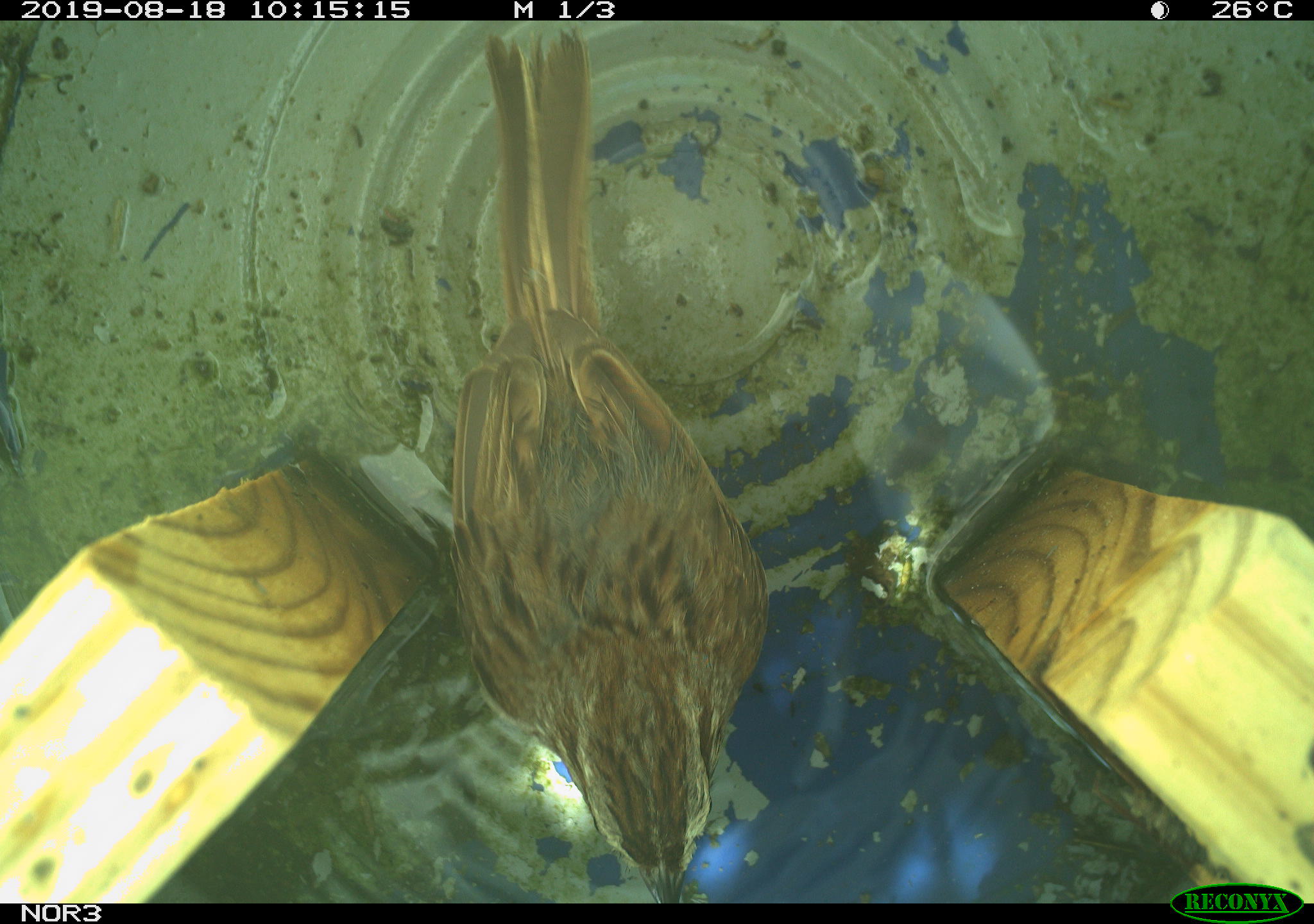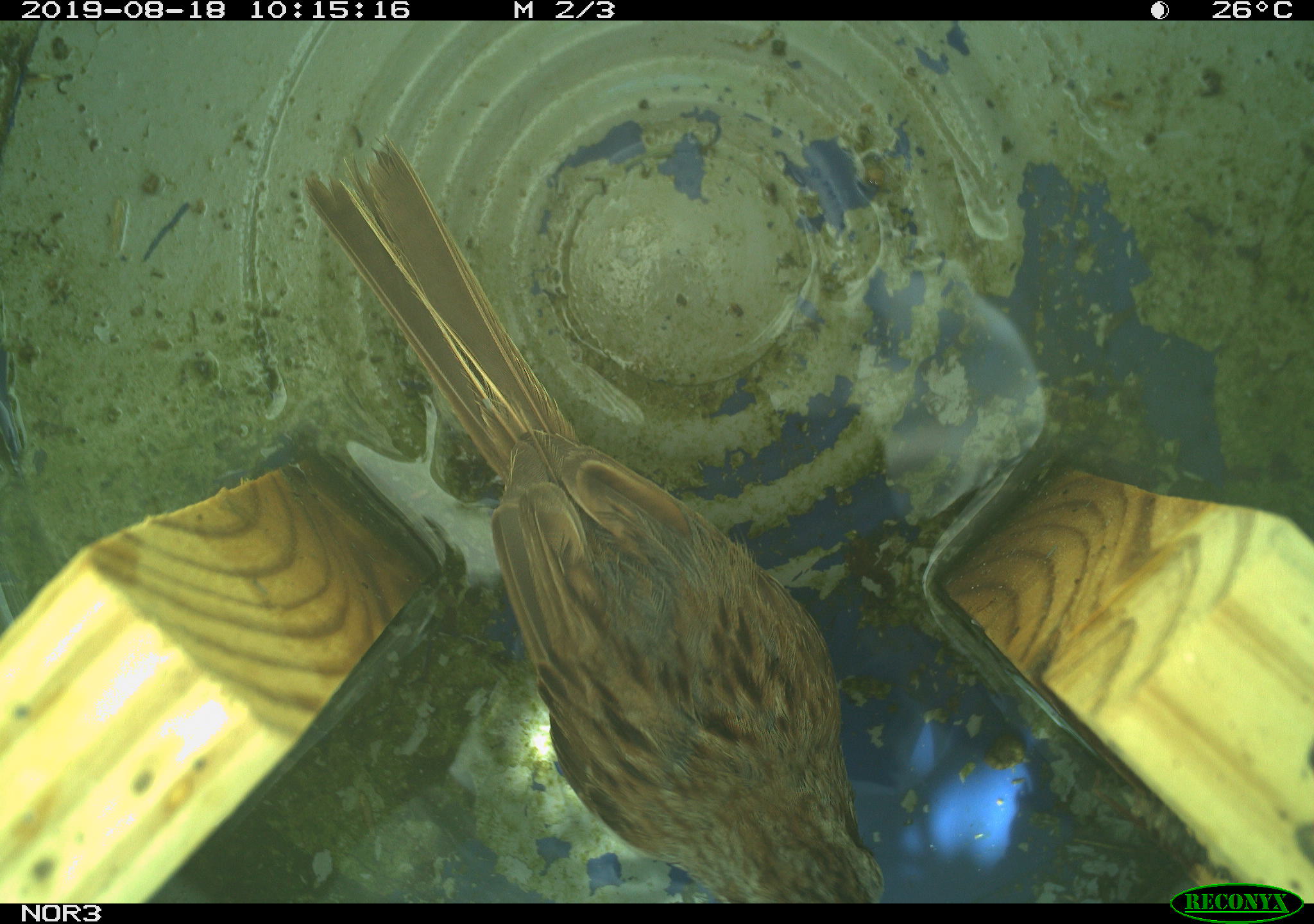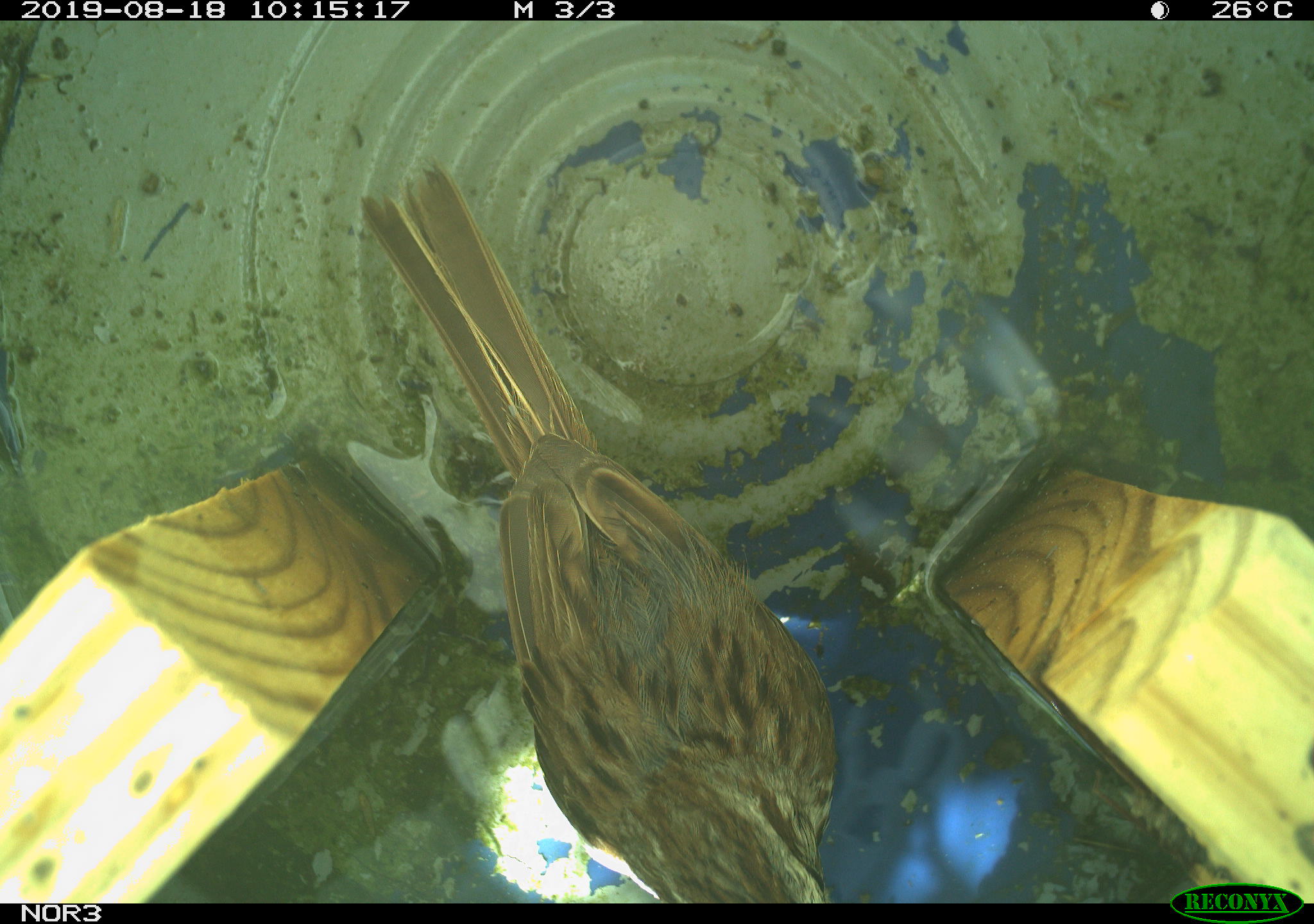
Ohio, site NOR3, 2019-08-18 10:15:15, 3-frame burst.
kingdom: Animalia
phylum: Chordata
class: Aves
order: Passeriformes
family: Passerellidae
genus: Melospiza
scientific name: Melospiza melodia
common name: song sparrow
Song sparrow (Melospiza melodia).